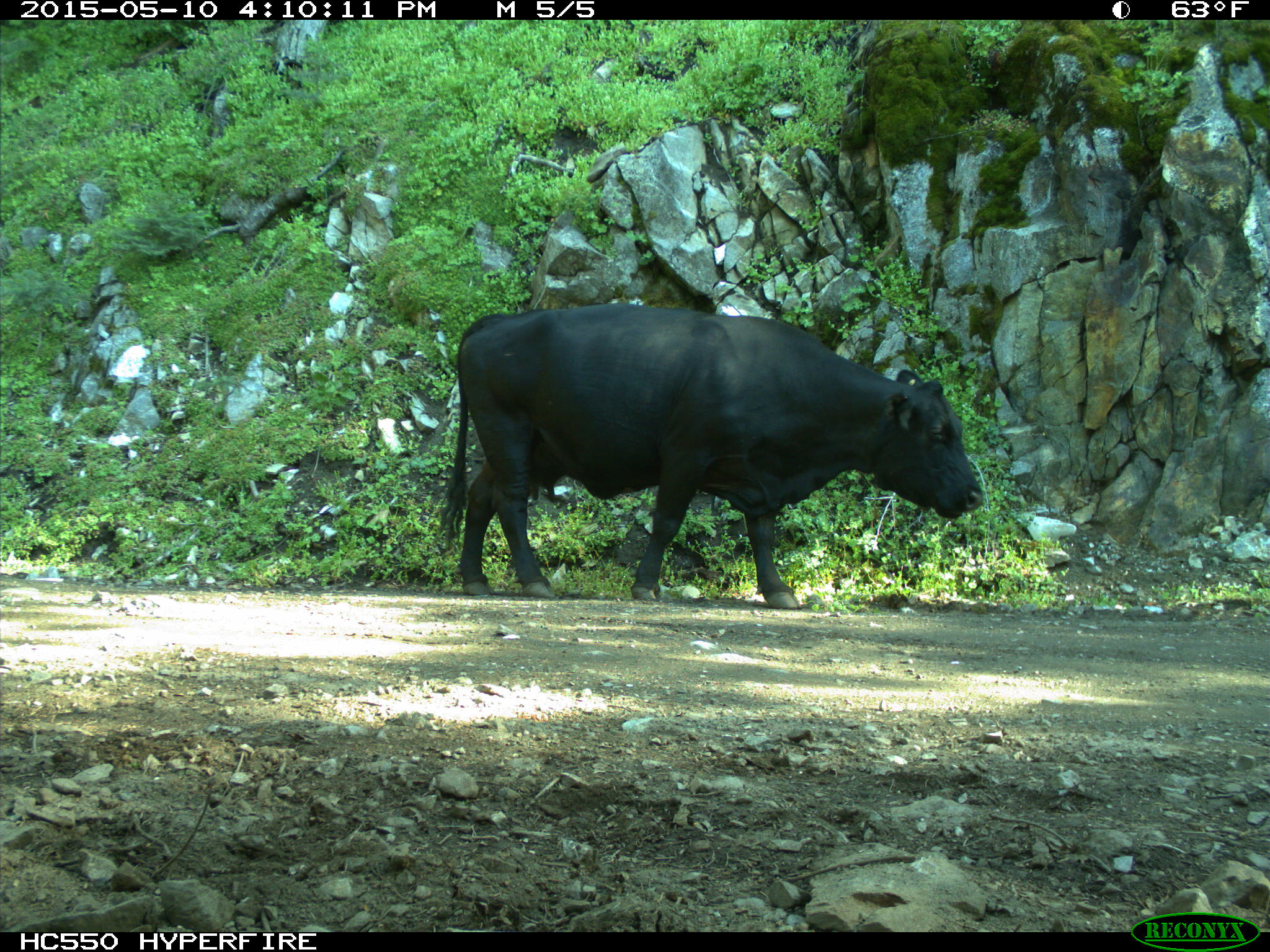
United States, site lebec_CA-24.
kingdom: Animalia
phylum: Chordata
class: Mammalia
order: Artiodactyla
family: Bovidae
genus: Bos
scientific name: Bos taurus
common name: domestic cow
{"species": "Bos taurus (domestic cow)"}